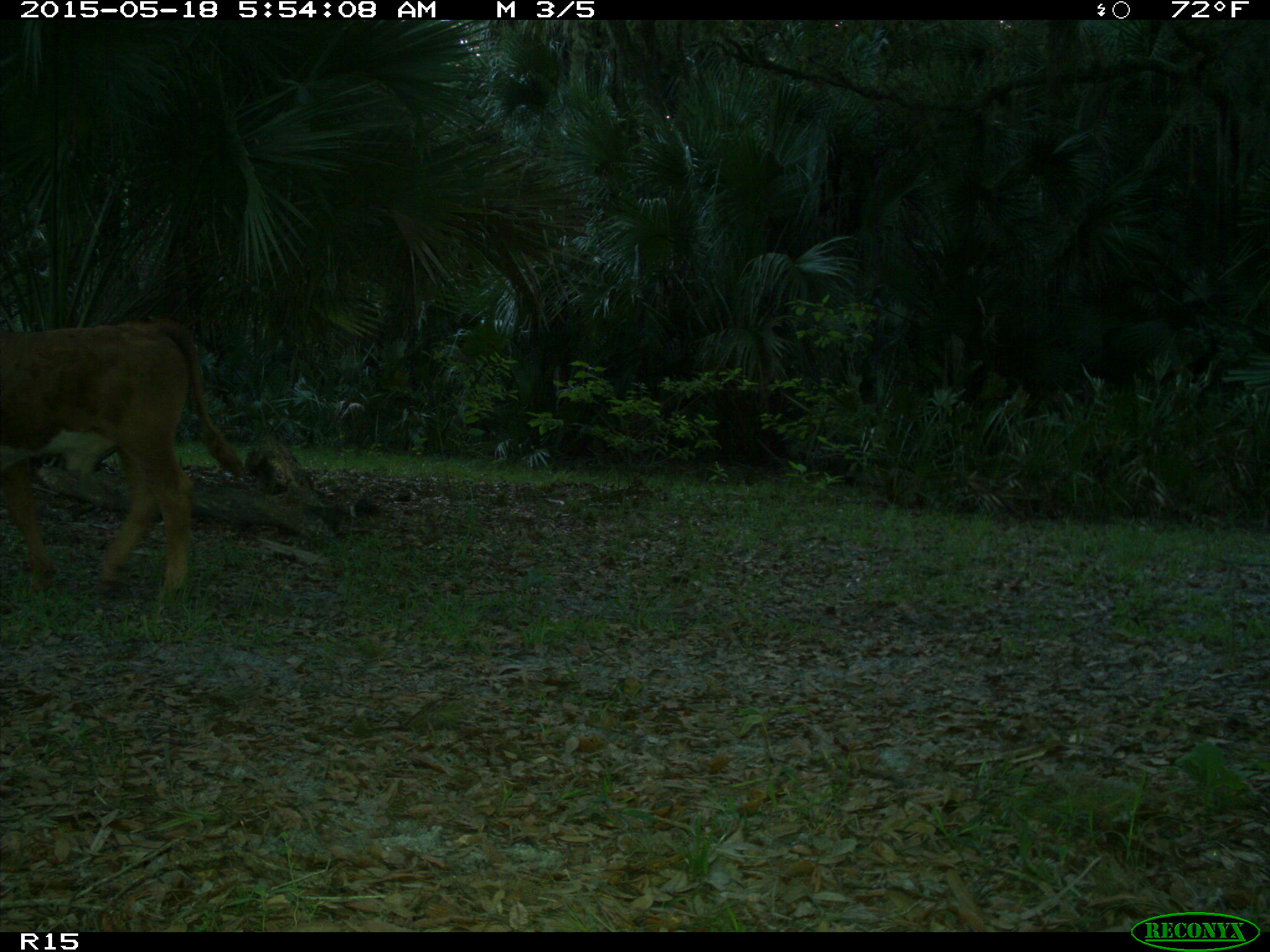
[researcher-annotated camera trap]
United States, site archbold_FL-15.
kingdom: Animalia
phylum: Chordata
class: Mammalia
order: Artiodactyla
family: Bovidae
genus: Bos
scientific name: Bos taurus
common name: domestic cow